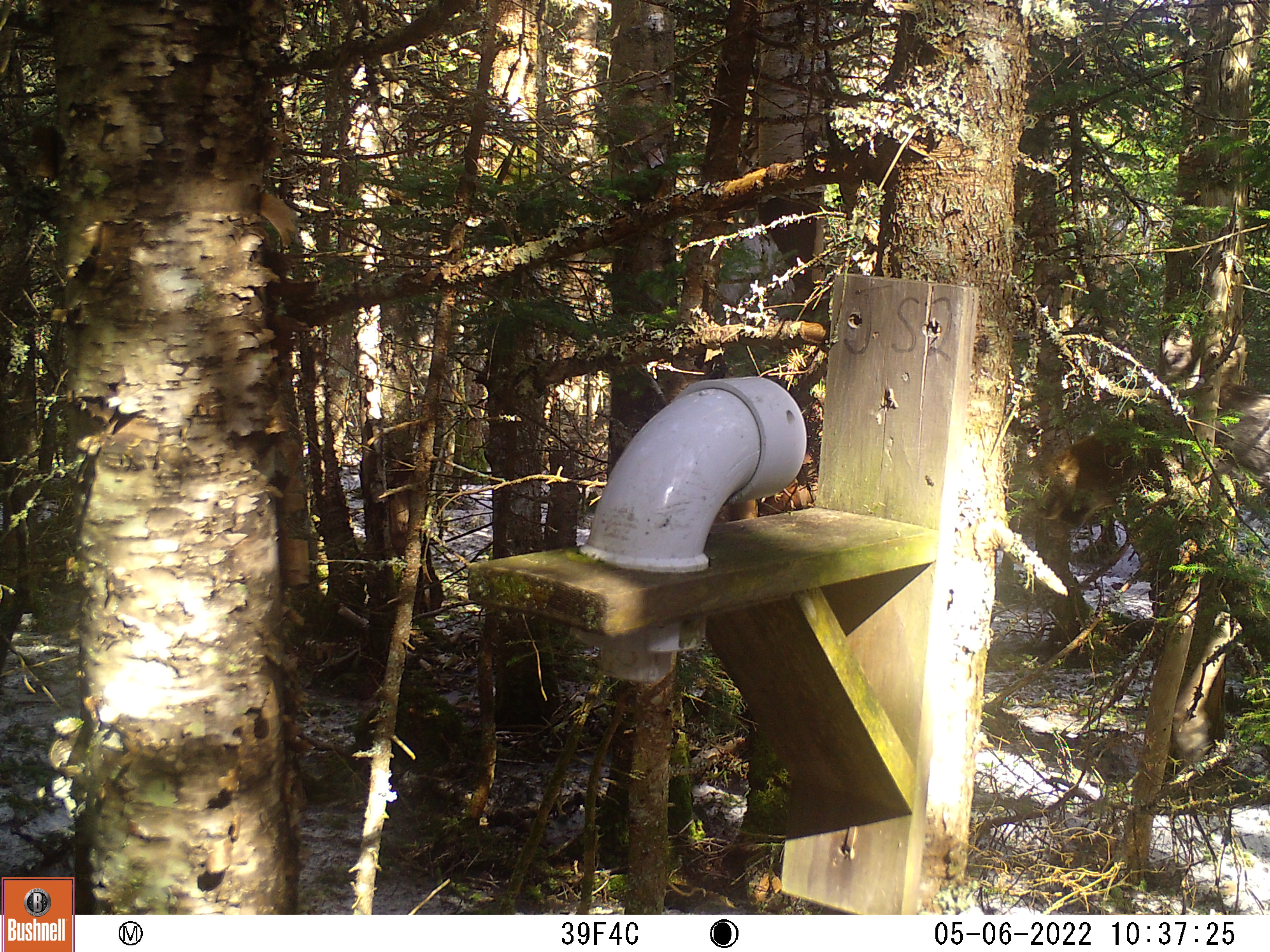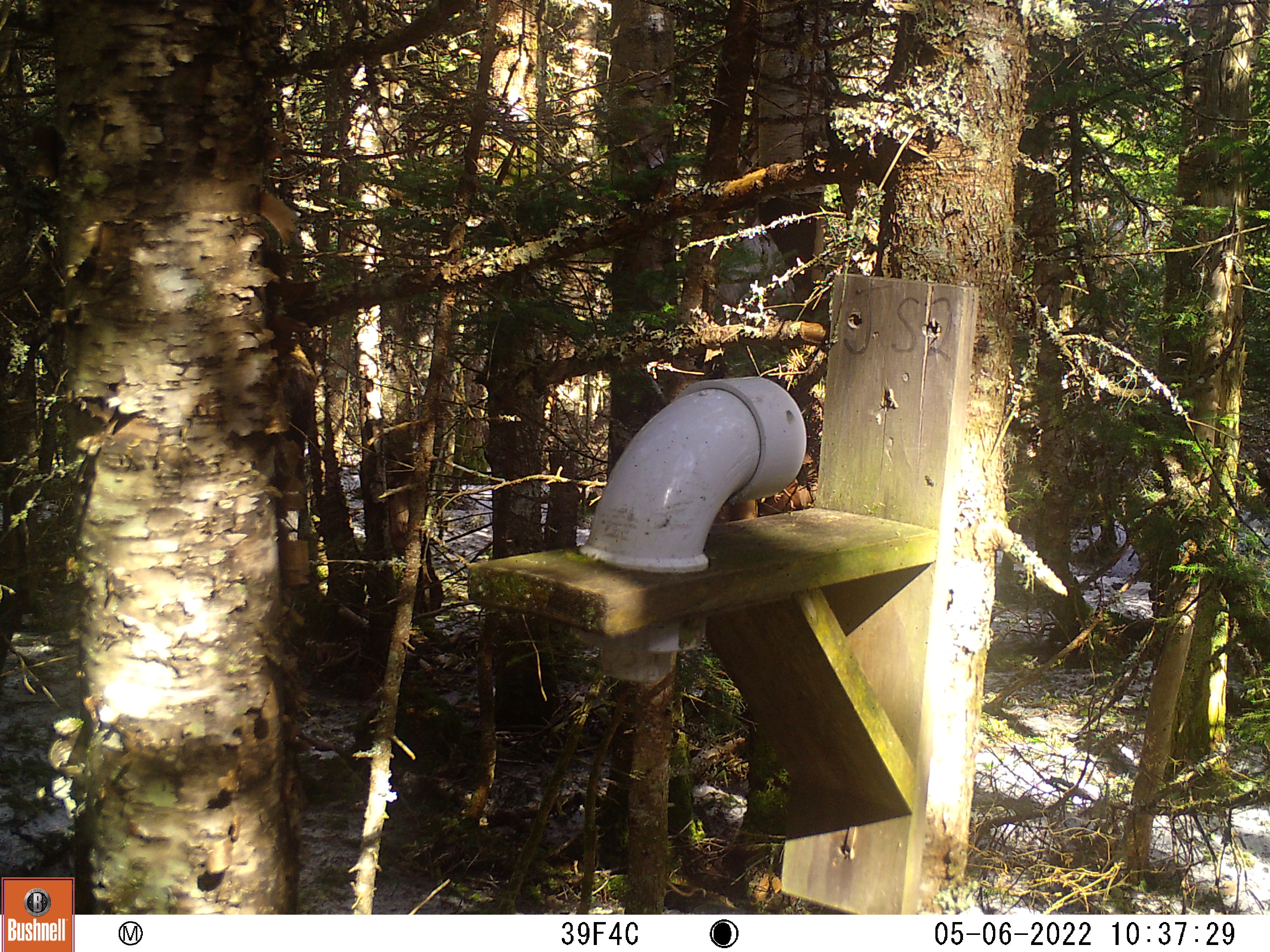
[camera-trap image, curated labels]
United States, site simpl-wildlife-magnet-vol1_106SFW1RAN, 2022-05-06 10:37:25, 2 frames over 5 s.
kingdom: Animalia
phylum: Chordata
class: Mammalia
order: Artiodactyla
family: Cervidae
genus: Alces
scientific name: Alces alces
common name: moose